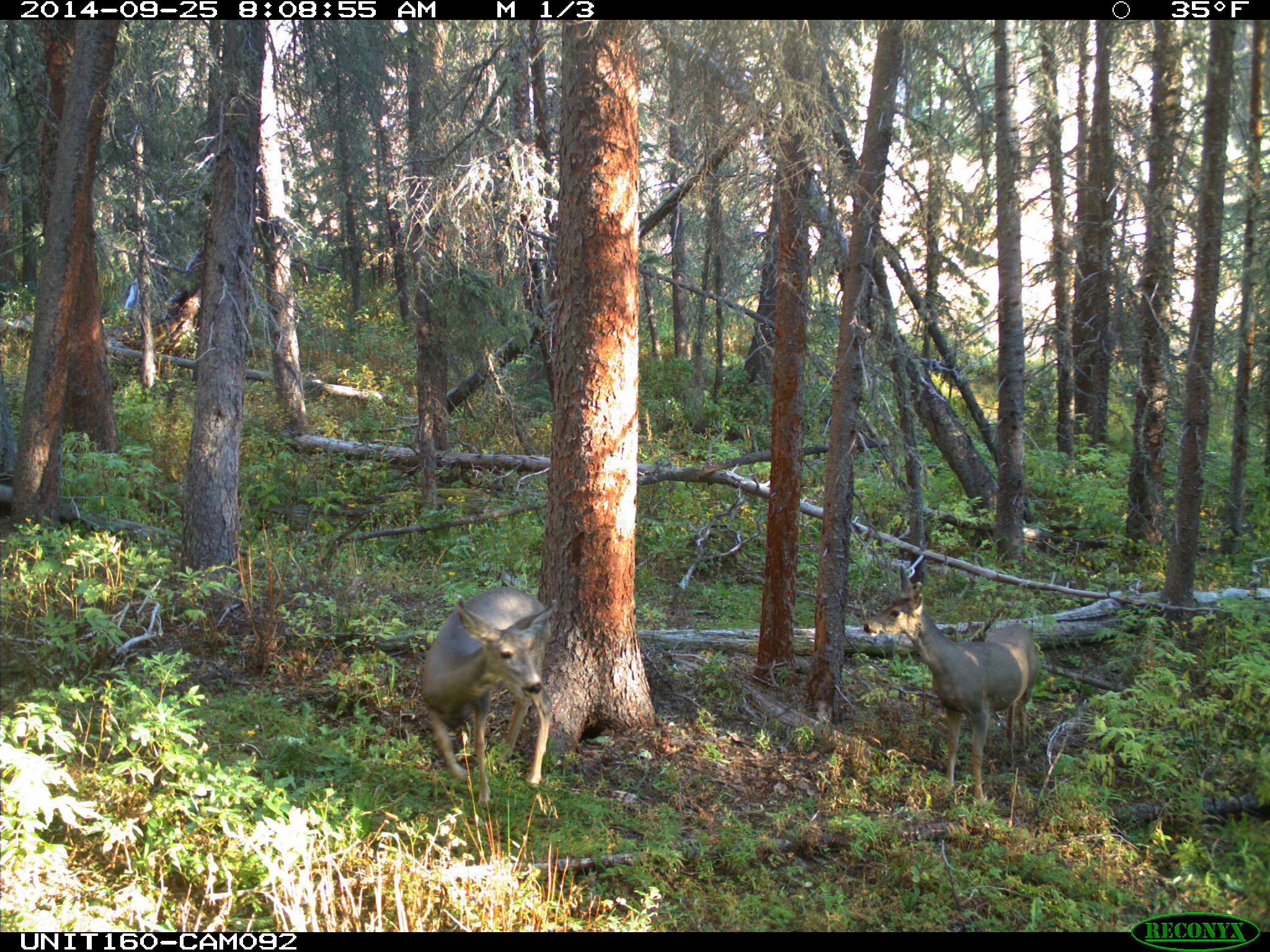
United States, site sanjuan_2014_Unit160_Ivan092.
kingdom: Animalia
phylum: Chordata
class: Mammalia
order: Artiodactyla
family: Cervidae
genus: Odocoileus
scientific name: Odocoileus hemionus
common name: mule deer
Odocoileus hemionus (mule deer).